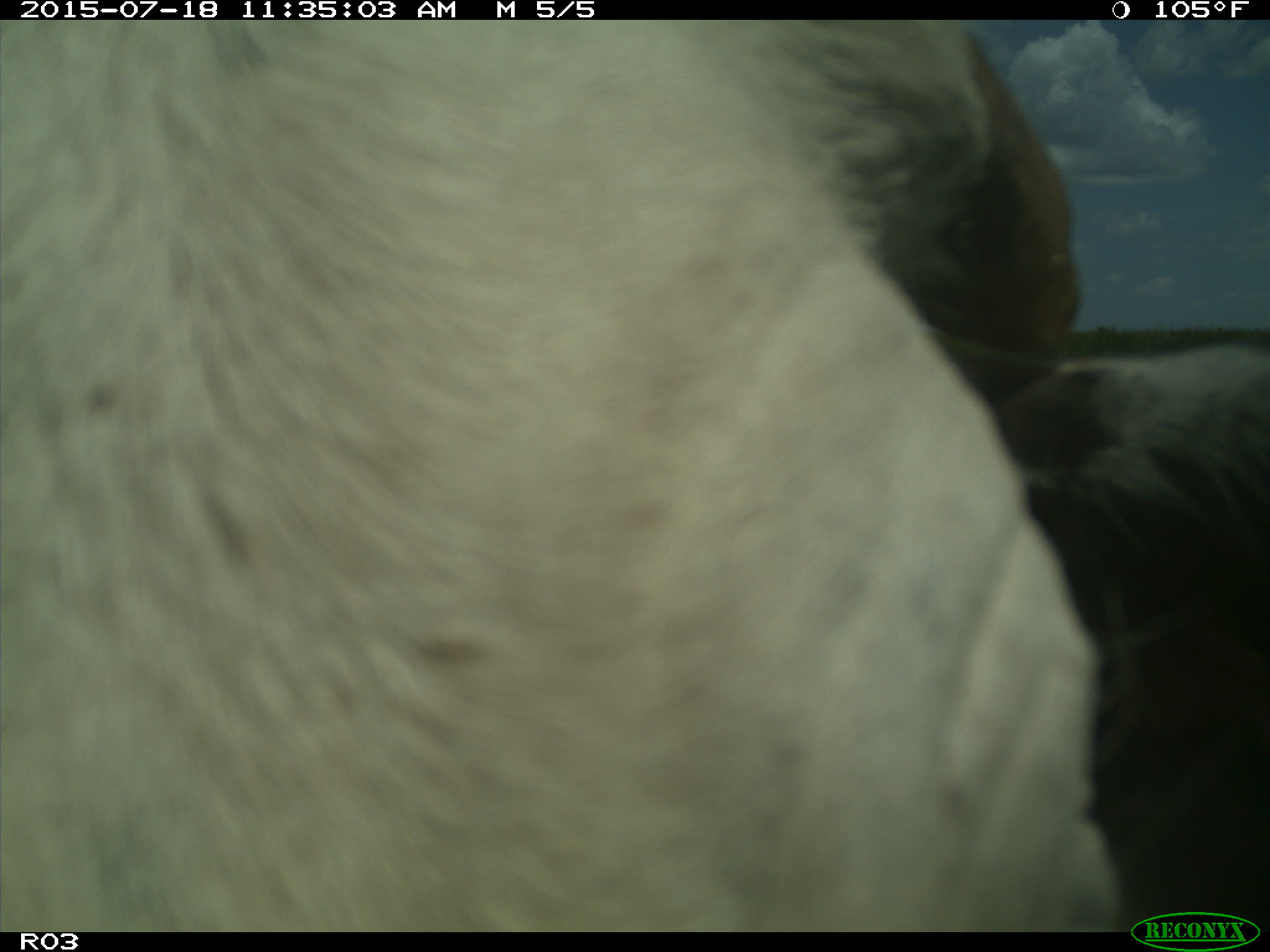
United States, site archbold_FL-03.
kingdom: Animalia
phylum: Chordata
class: Mammalia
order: Artiodactyla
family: Bovidae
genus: Bos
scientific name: Bos taurus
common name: domestic cow